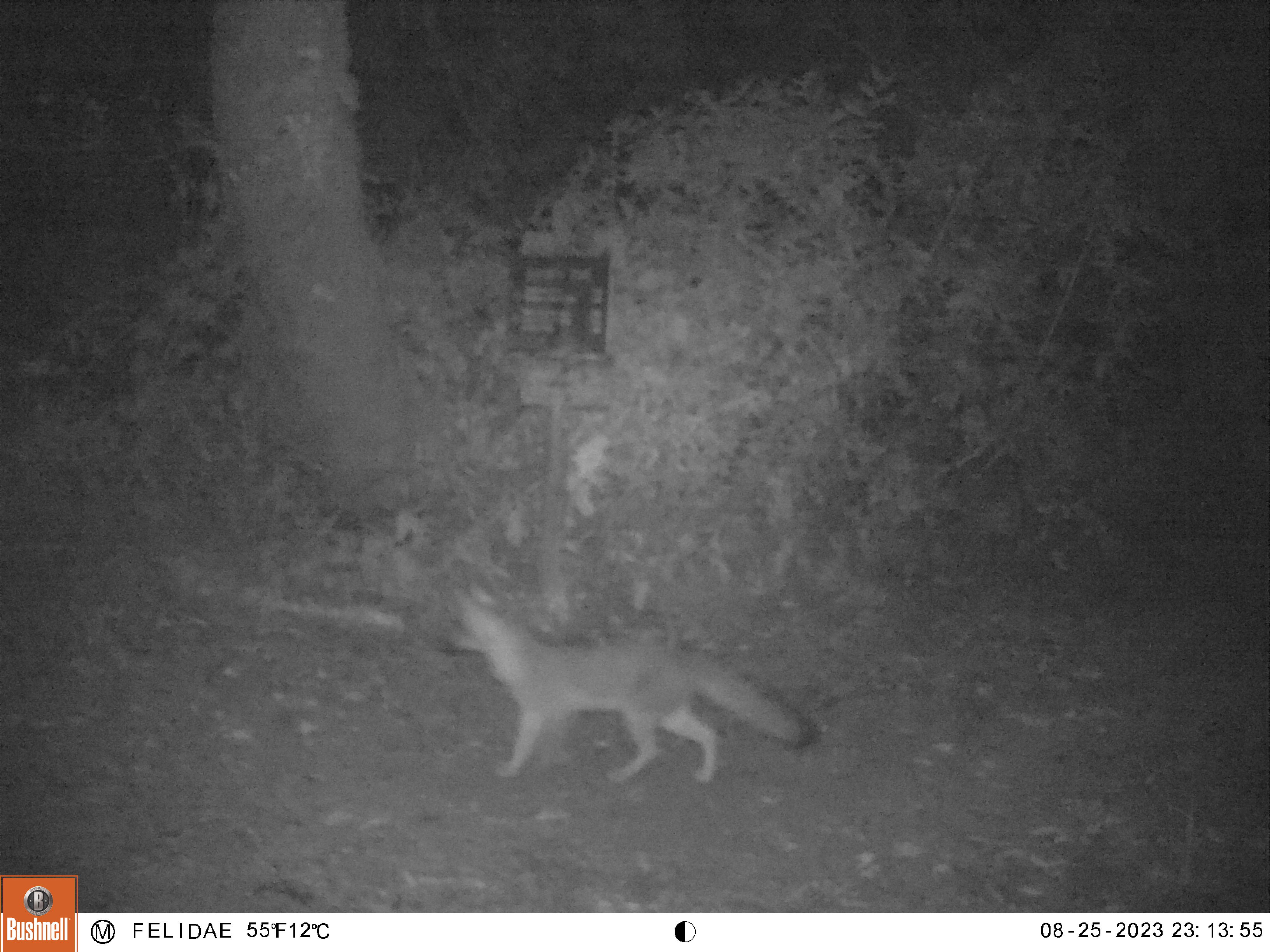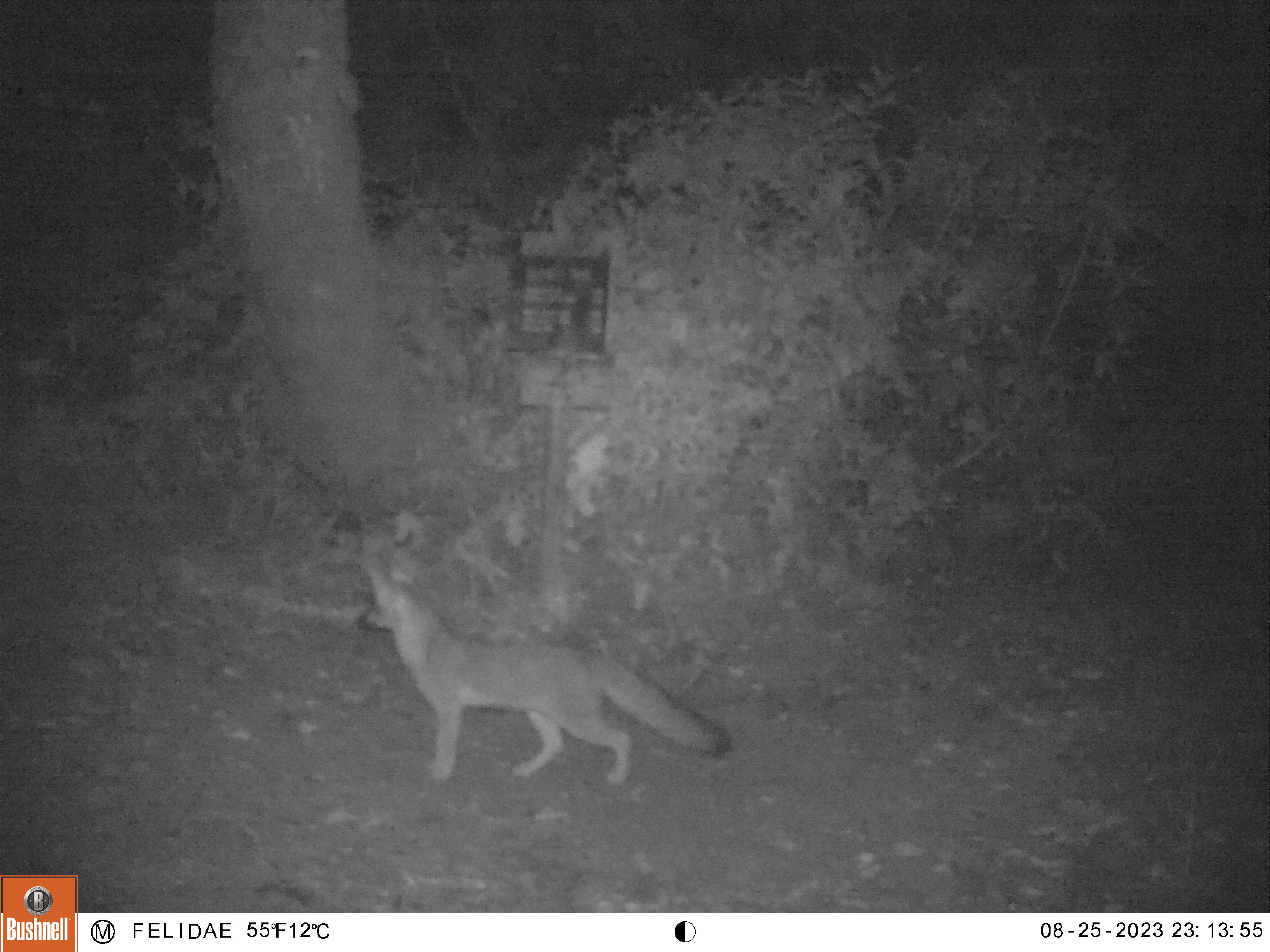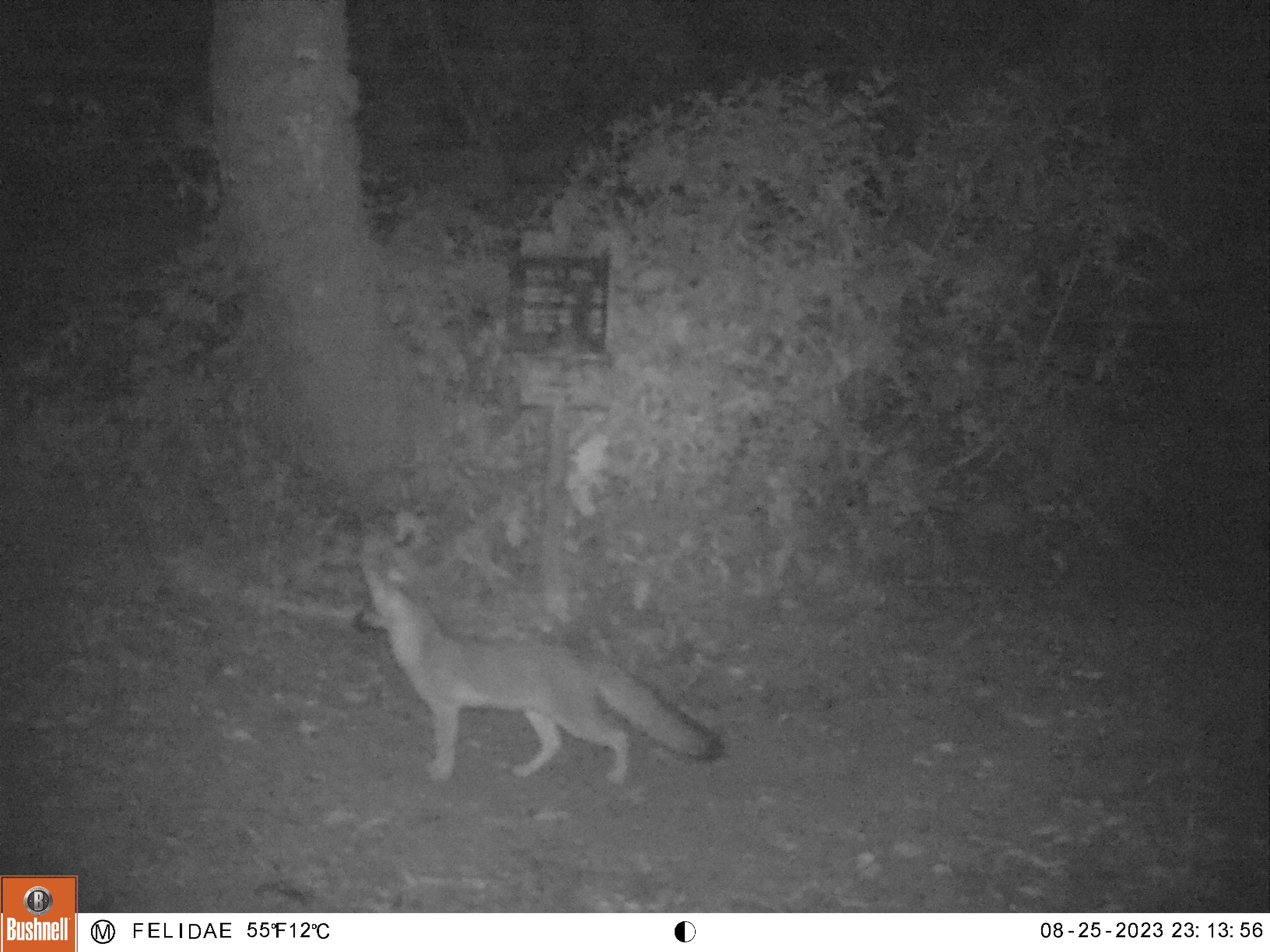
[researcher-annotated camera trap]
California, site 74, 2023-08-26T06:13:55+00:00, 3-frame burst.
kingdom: Animalia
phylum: Chordata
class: Mammalia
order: Carnivora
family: Canidae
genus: Urocyon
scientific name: Urocyon cinereoargenteus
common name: gray fox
Gray fox (Urocyon cinereoargenteus).